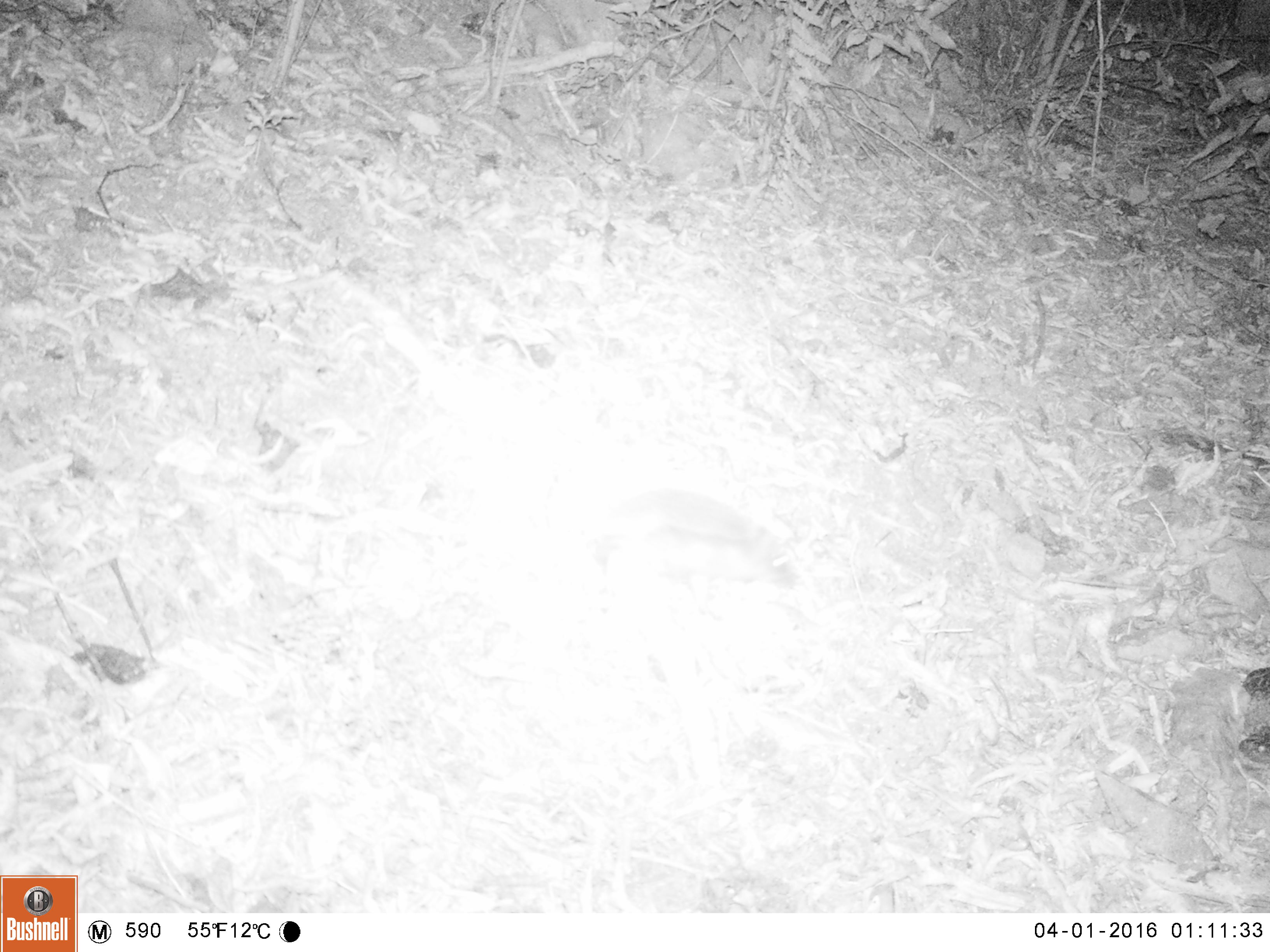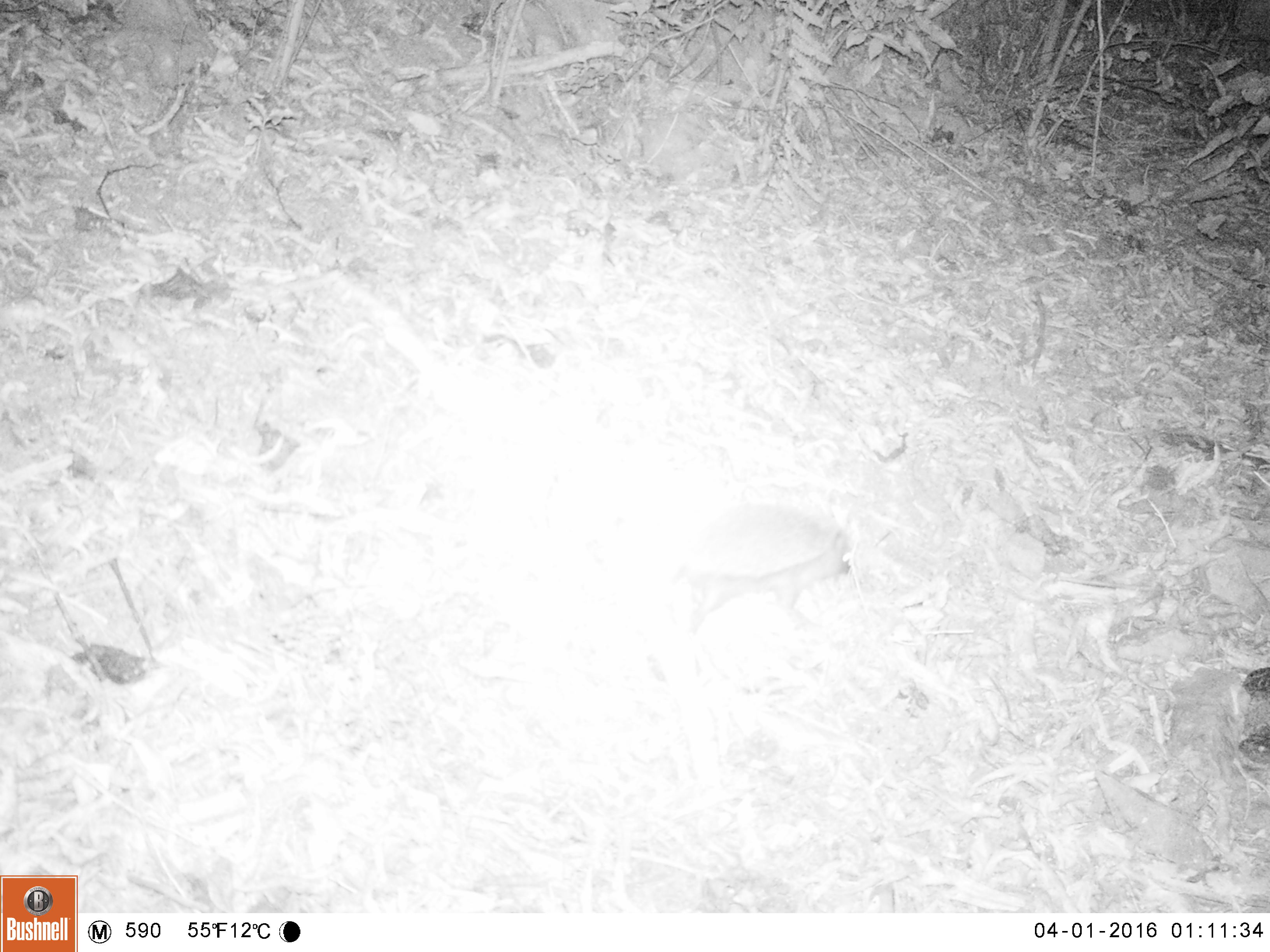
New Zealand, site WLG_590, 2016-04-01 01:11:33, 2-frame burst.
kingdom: Animalia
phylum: Chordata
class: Mammalia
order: Eulipotyphla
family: Erinaceidae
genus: Erinaceus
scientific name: Erinaceus europaeus europaeus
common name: european hedgehog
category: hedgehog